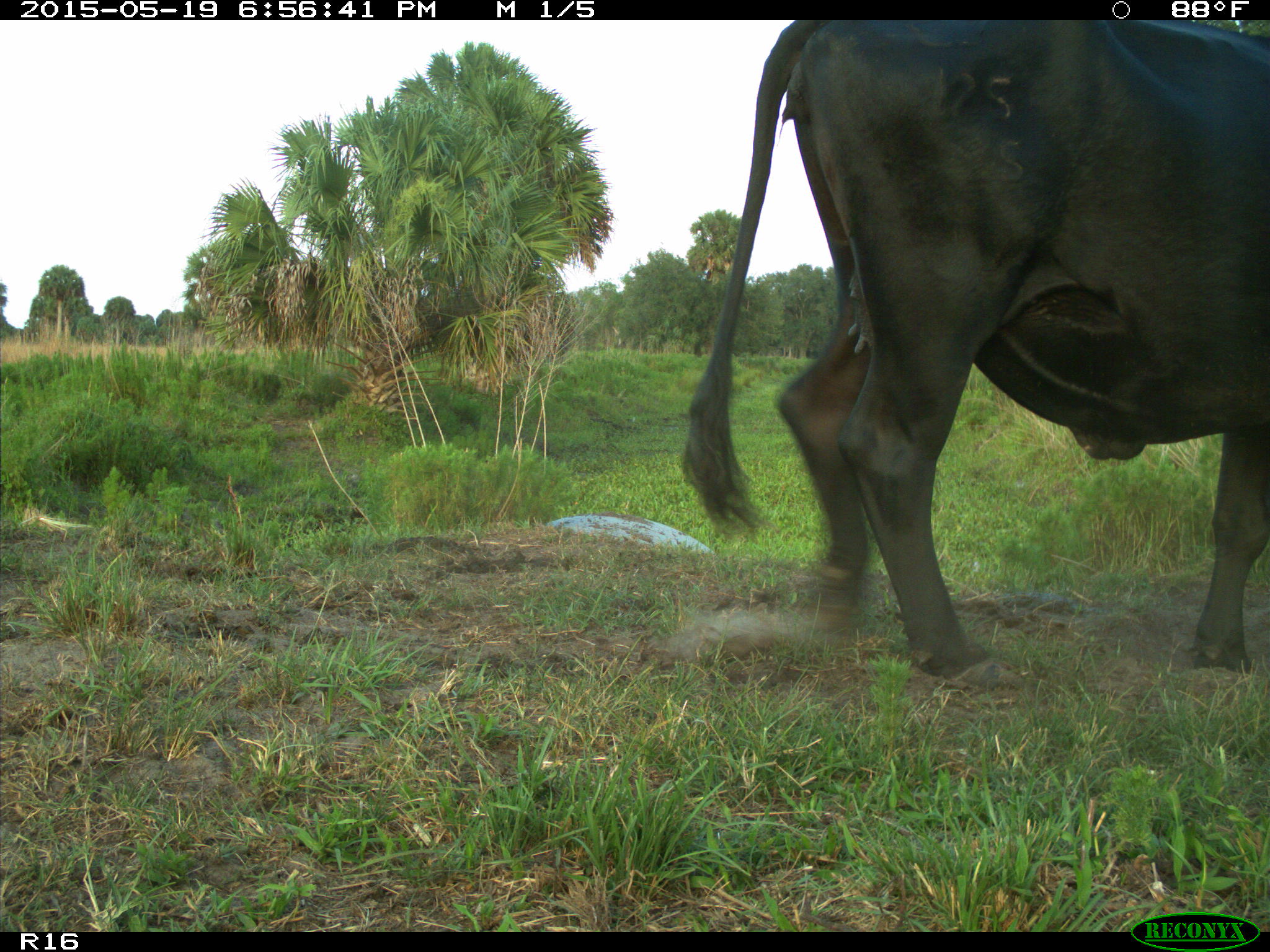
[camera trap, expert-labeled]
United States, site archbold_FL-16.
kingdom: Animalia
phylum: Chordata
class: Mammalia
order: Artiodactyla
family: Bovidae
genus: Bos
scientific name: Bos taurus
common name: domestic cow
Bos taurus (domestic cow).